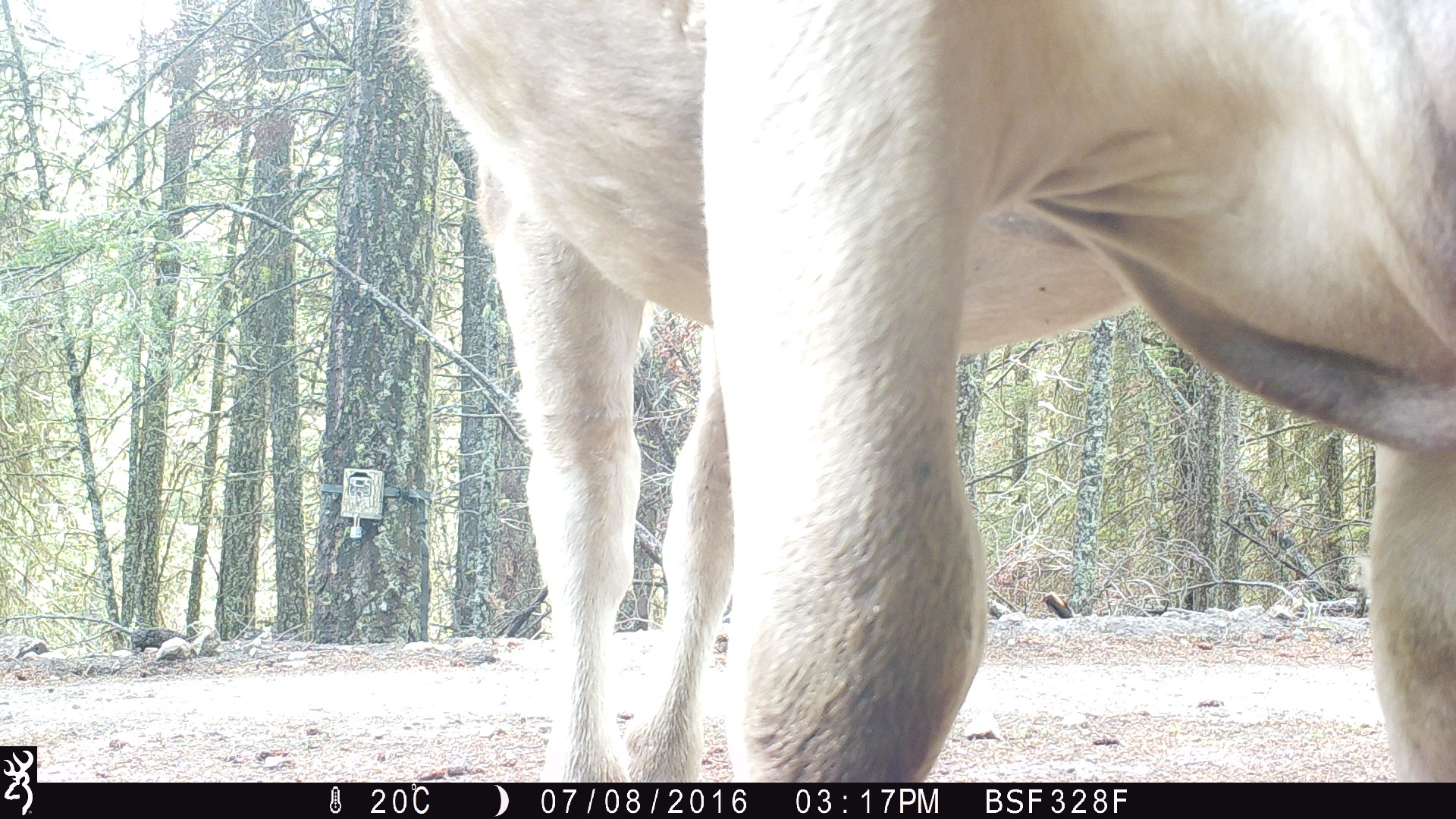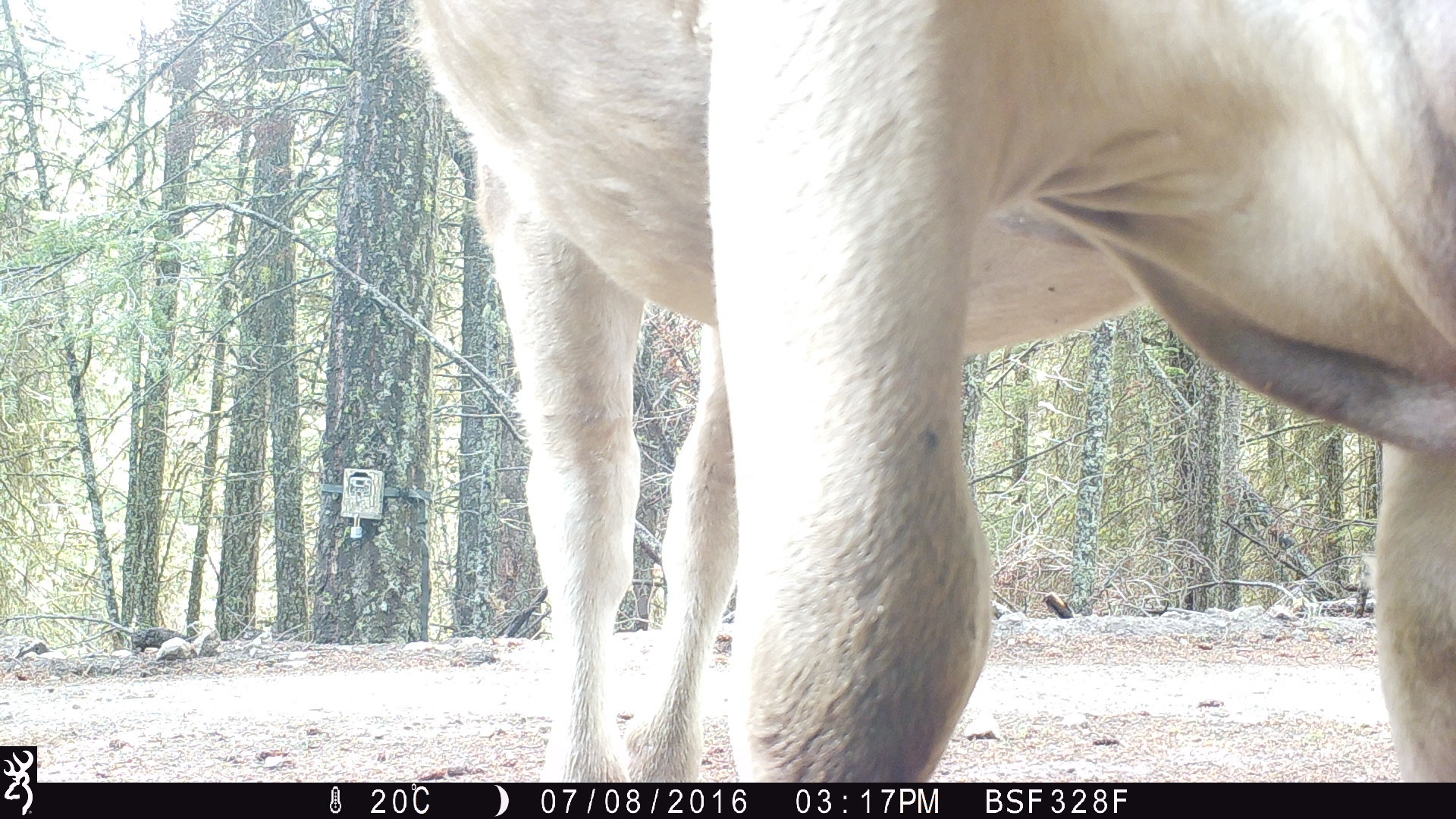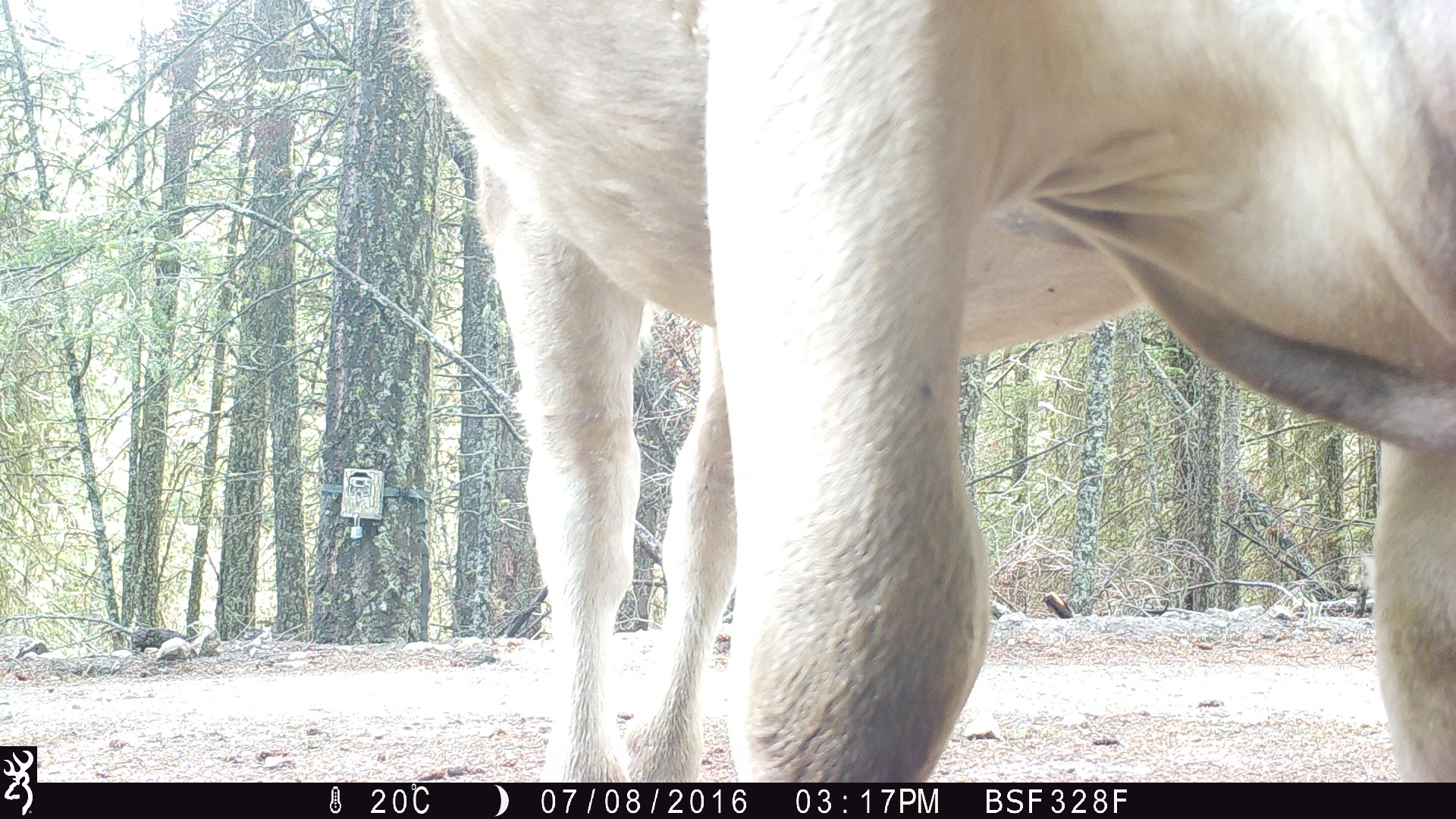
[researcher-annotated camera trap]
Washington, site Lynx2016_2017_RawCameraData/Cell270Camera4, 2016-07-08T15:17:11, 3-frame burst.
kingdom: Animalia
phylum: Chordata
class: Mammalia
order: Artiodactyla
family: Bovidae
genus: Bos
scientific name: Bos taurus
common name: domestic cattle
Domestic cattle (Bos taurus). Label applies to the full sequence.